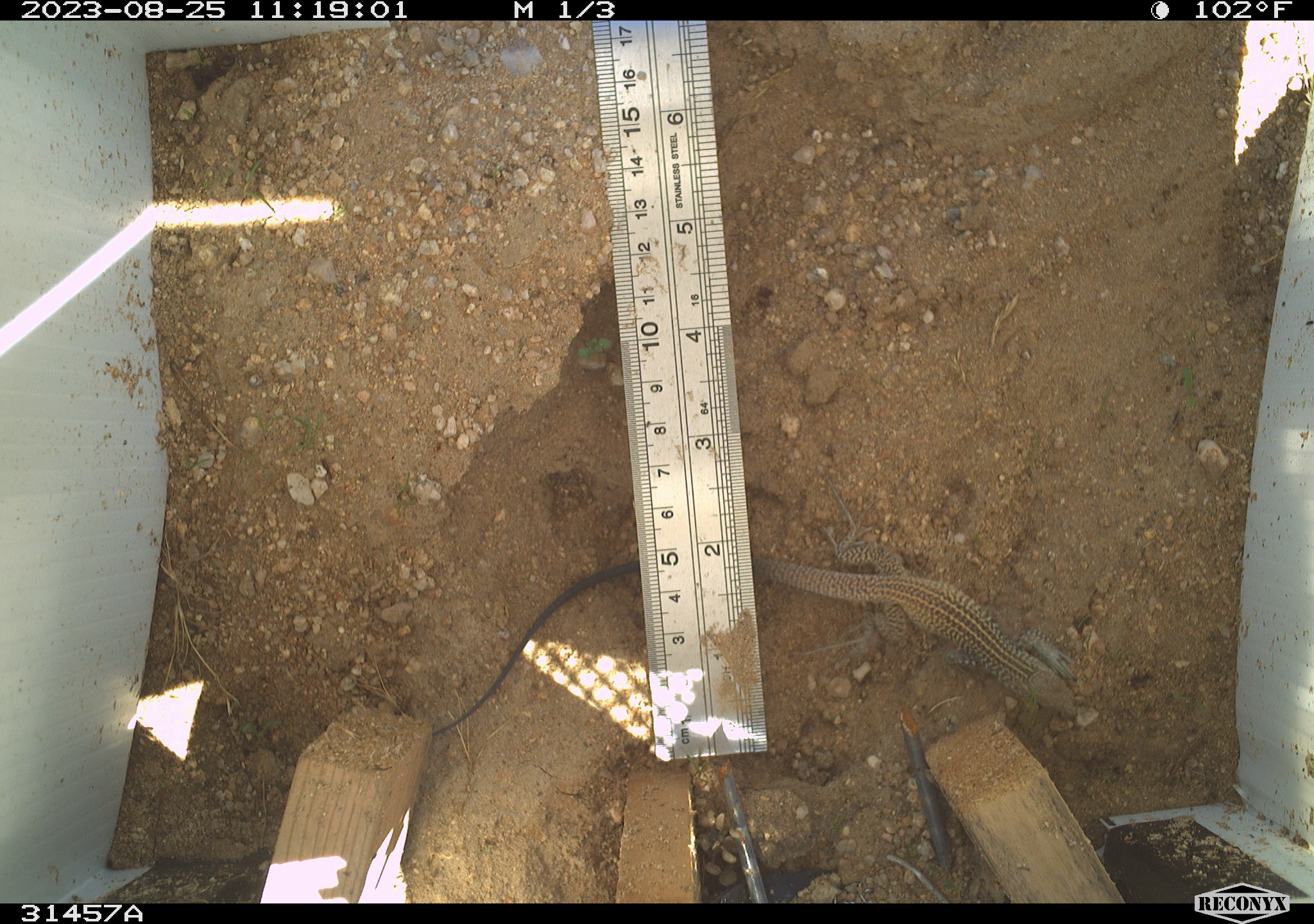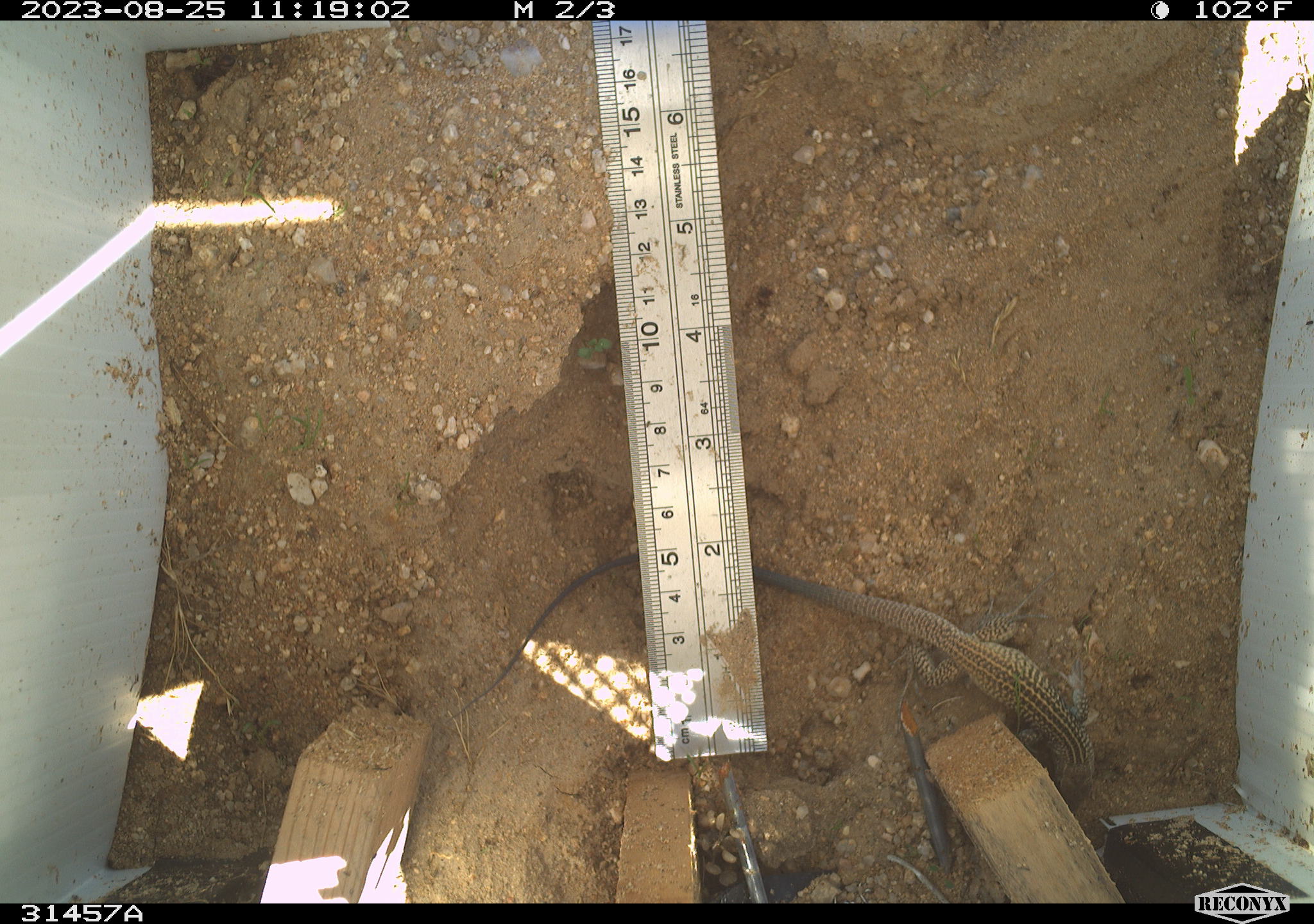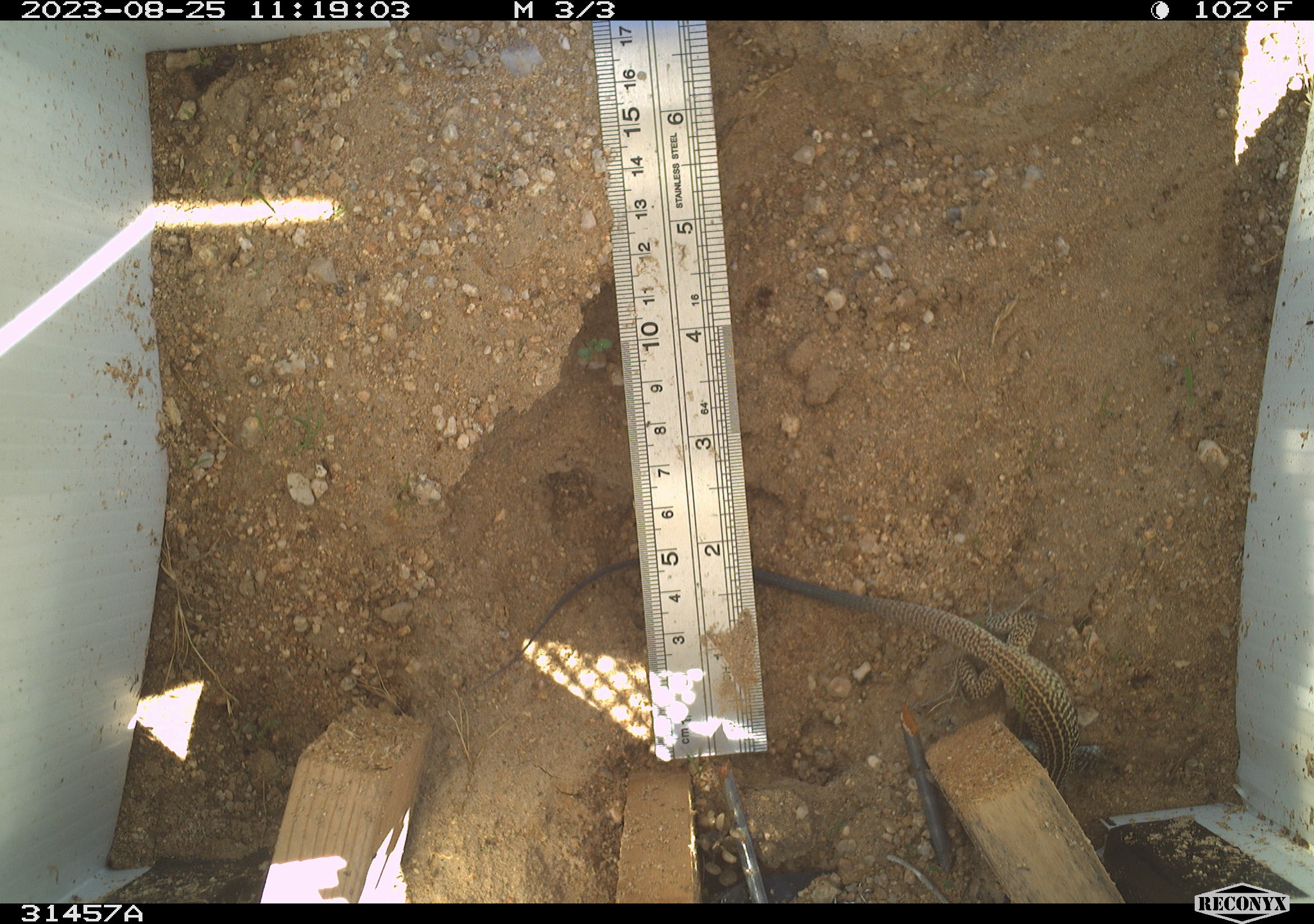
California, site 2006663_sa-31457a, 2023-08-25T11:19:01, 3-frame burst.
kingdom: Animalia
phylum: Chordata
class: Reptilia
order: Squamata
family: Teiidae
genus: Aspidoscelis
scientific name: Aspidoscelis tigris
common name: western whiptail